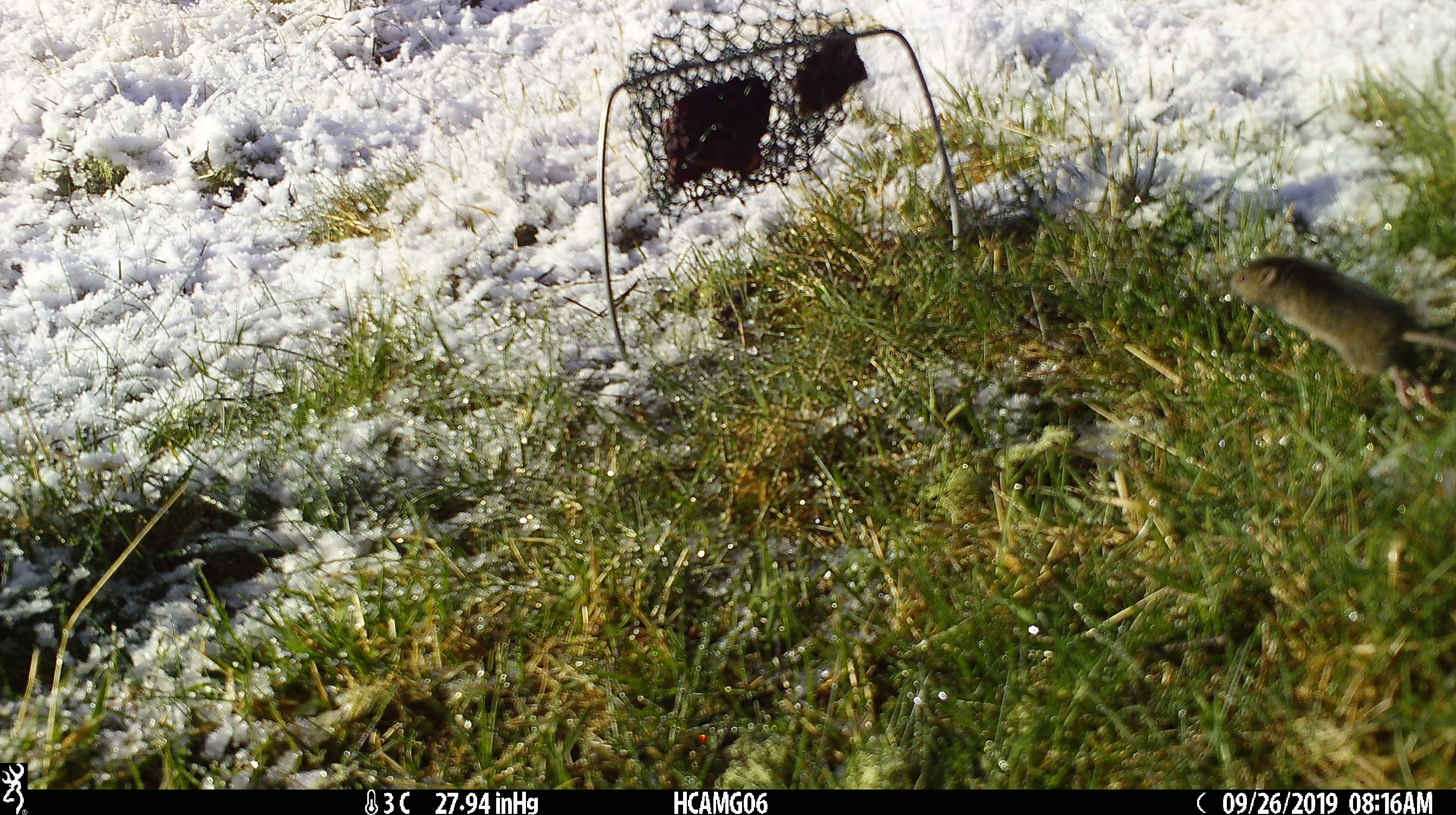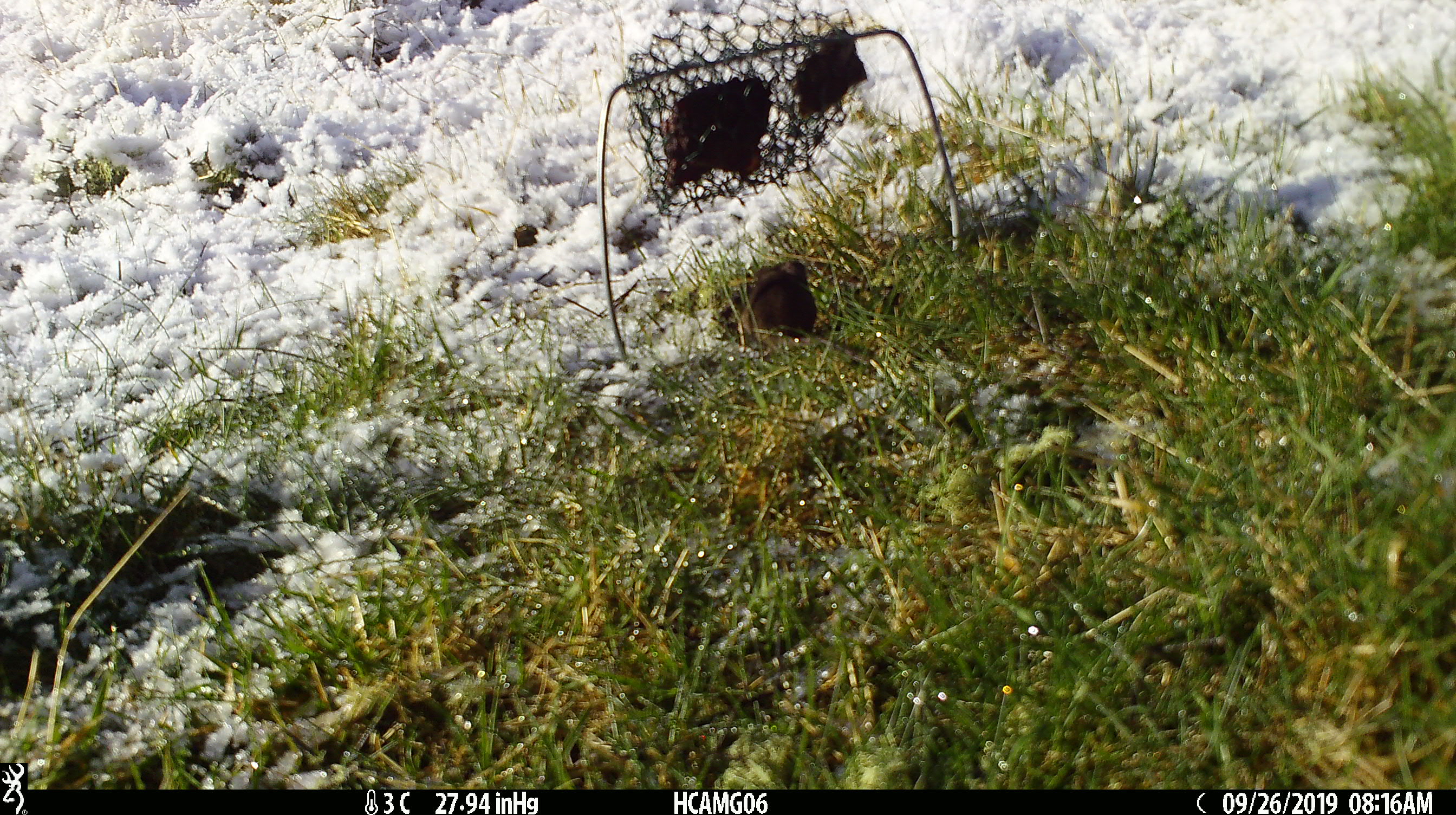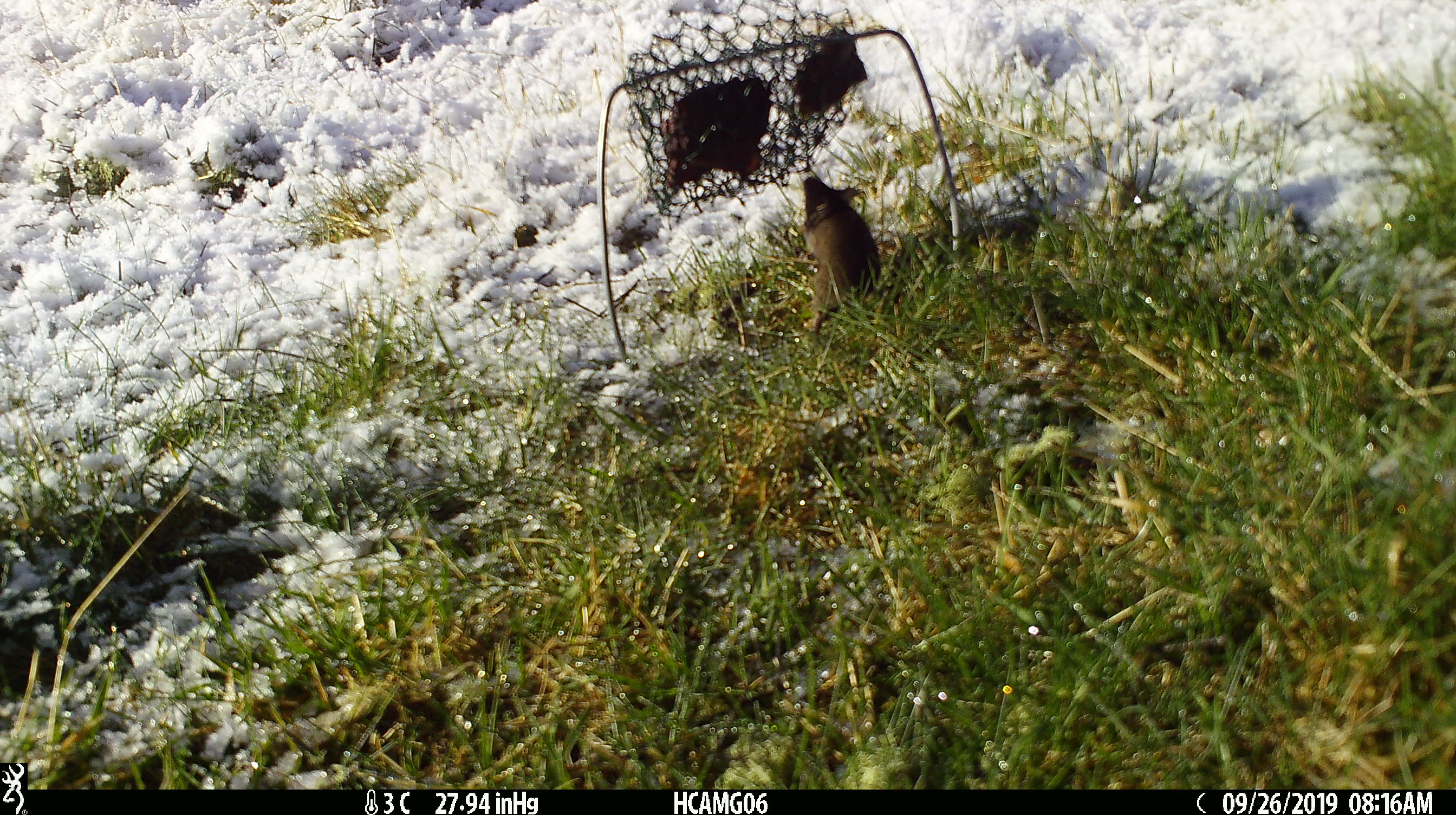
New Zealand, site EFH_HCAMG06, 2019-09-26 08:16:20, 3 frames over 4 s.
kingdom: Animalia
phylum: Chordata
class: Mammalia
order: Rodentia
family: Muridae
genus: Mus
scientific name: Mus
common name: mouse